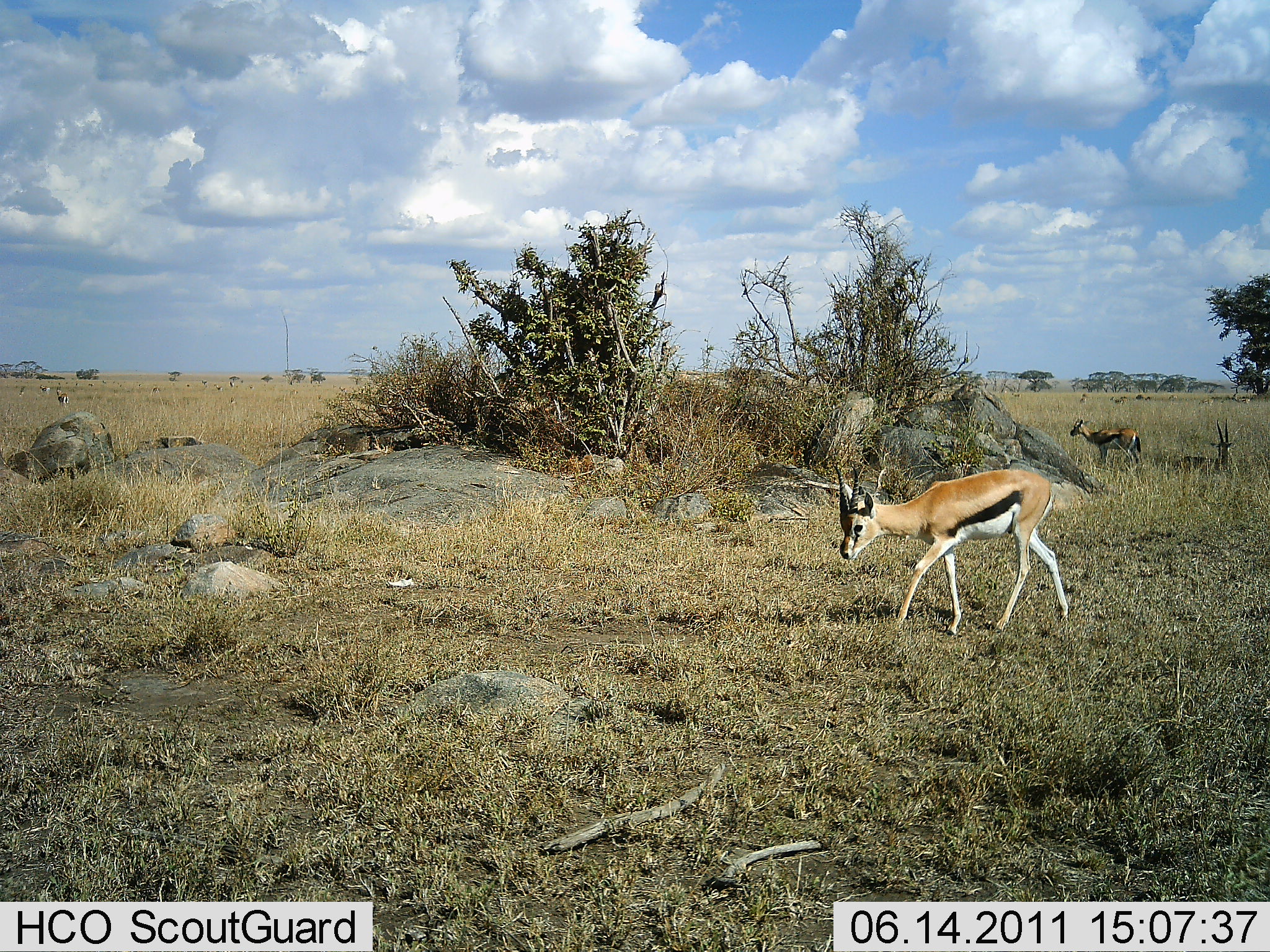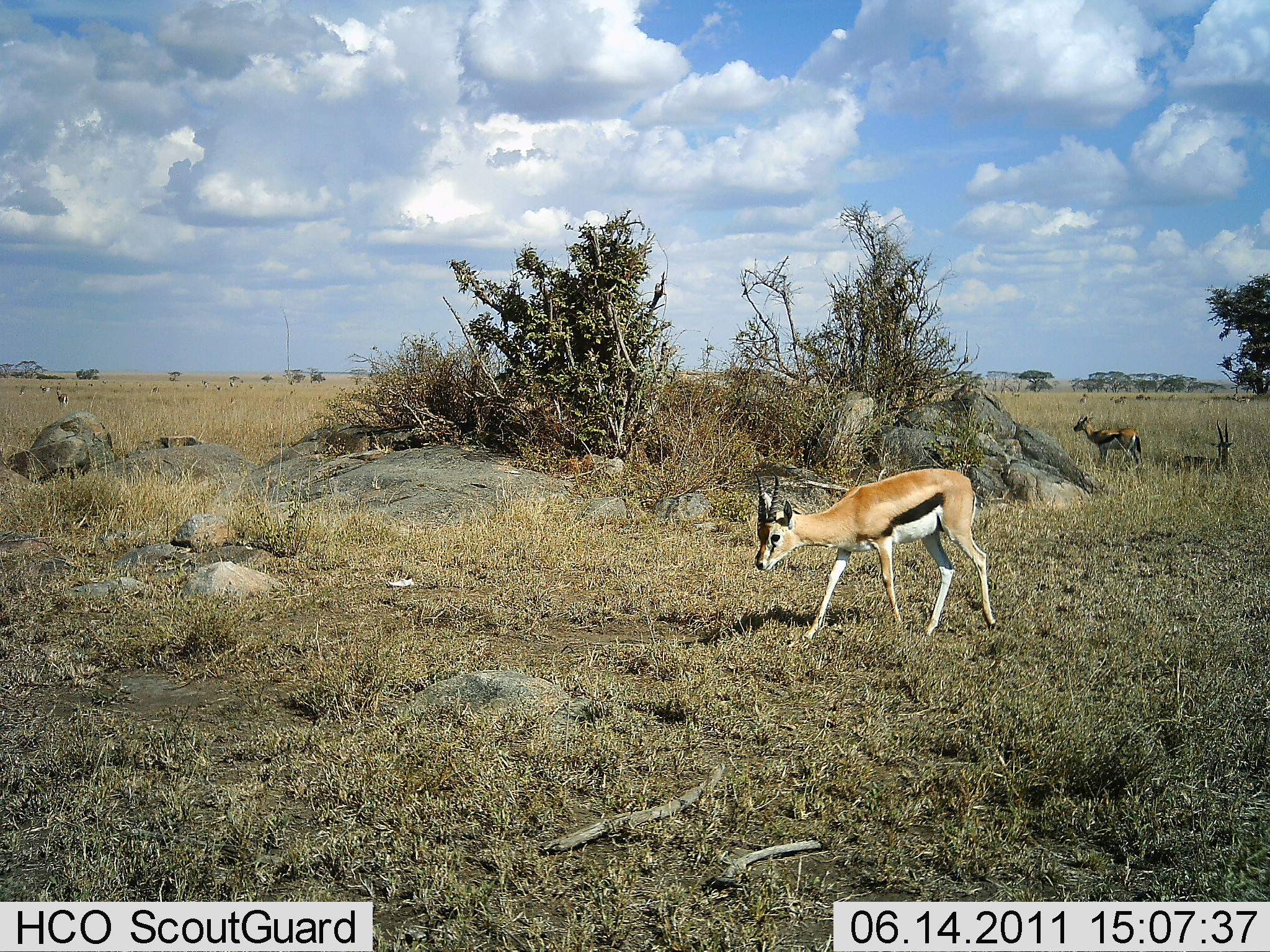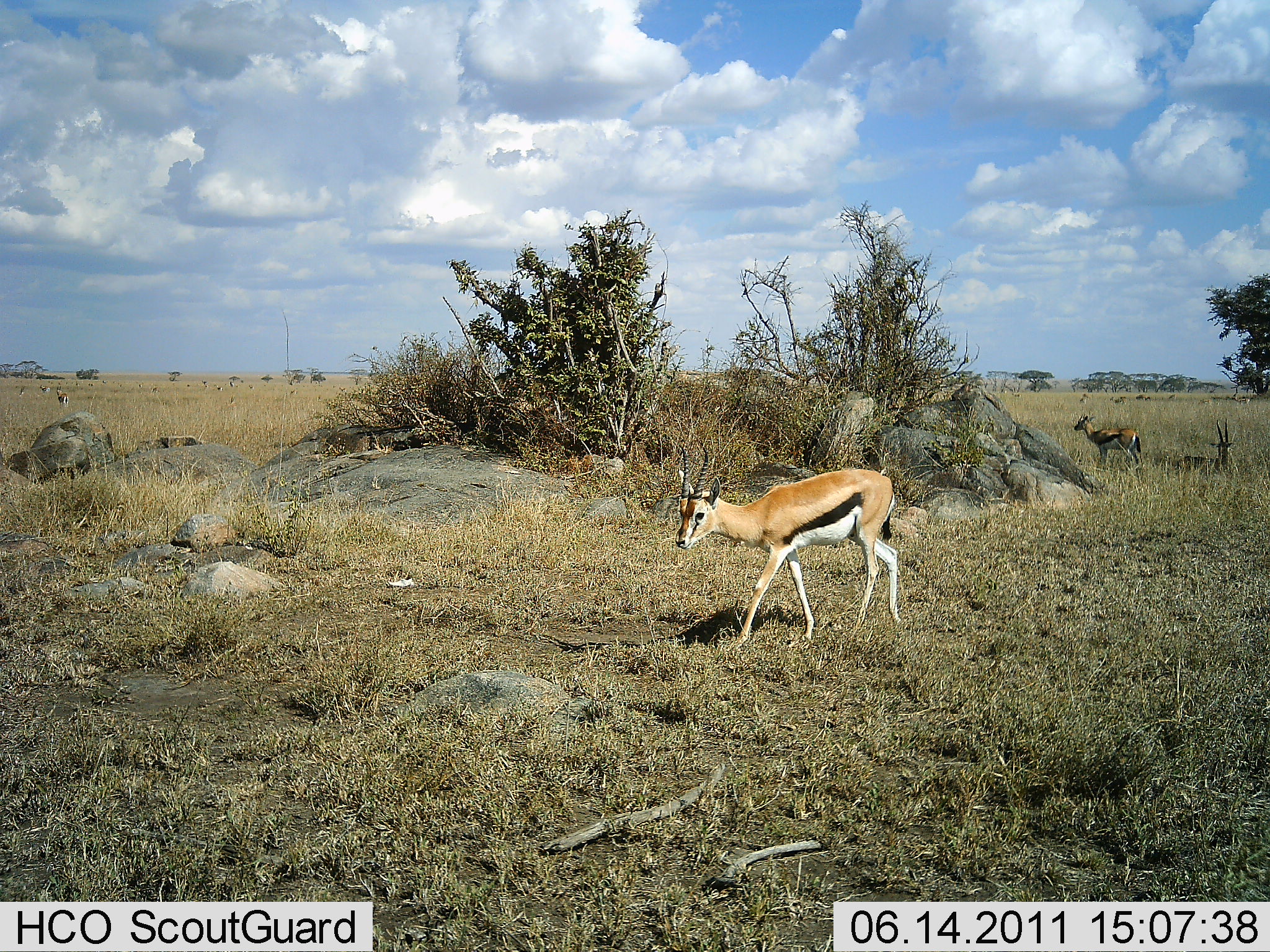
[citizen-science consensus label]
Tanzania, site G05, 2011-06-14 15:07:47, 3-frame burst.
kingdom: Animalia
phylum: Chordata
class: Mammalia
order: Artiodactyla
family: Bovidae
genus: Eudorcas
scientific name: Eudorcas thomsonii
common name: thomson's gazelle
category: gazellethomsons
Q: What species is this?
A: Gazellethomsons (thomson's gazelle) (Eudorcas thomsonii).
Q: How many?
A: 2.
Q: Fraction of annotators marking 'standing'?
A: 62%.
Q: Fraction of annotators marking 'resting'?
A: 23%.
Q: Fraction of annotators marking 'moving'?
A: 85%.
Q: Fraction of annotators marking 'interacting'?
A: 0%.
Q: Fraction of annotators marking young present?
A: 0%.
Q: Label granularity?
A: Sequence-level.